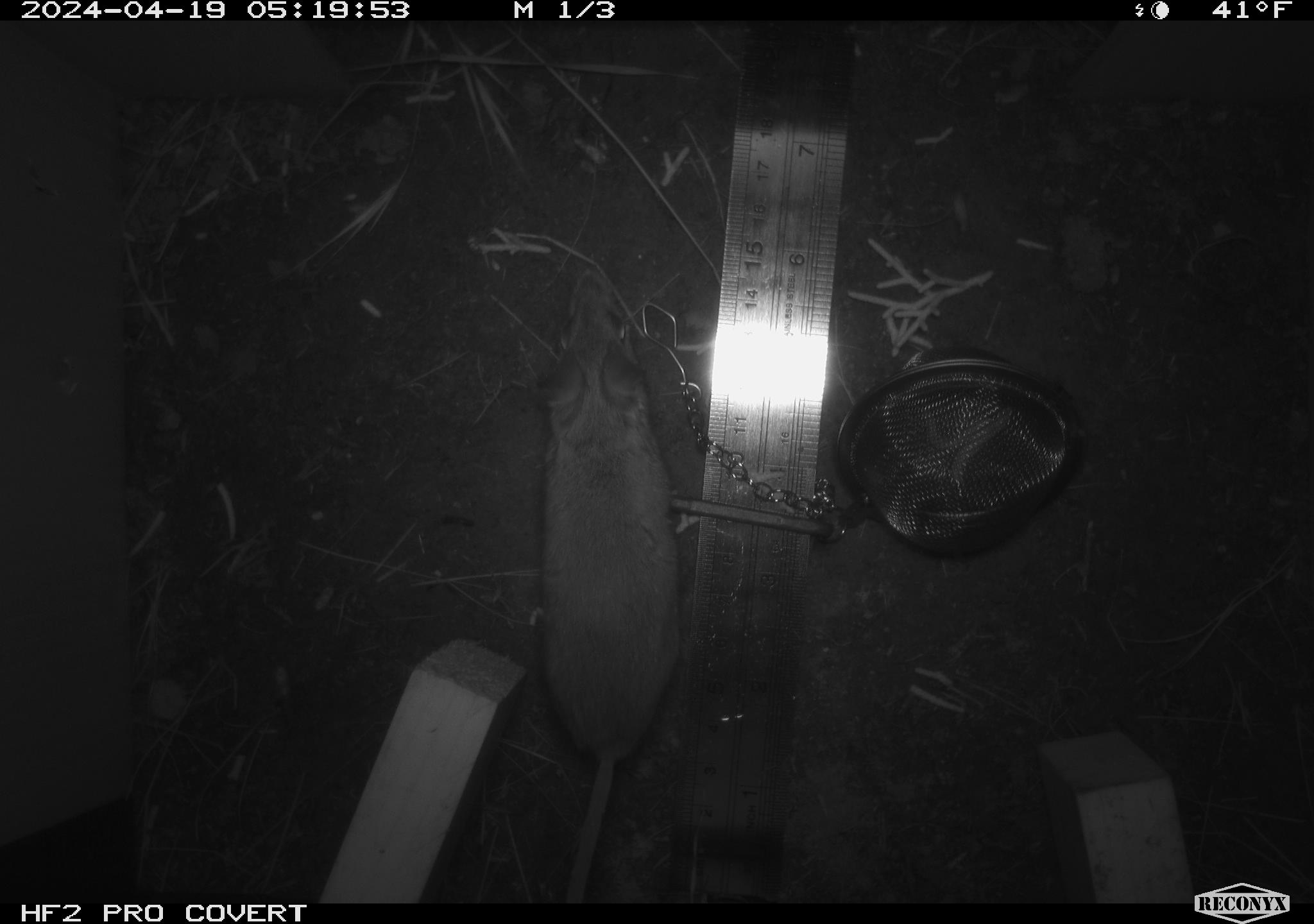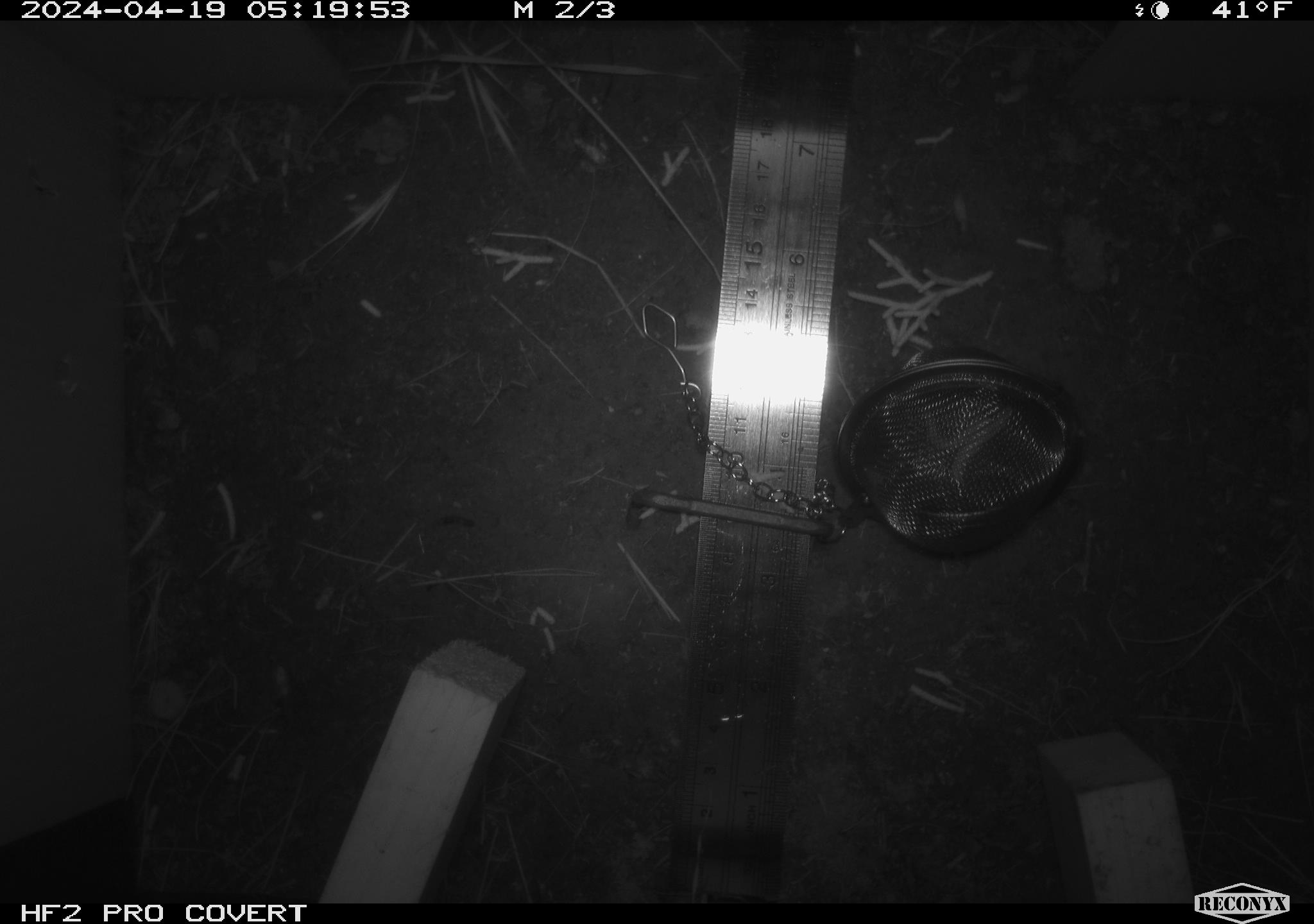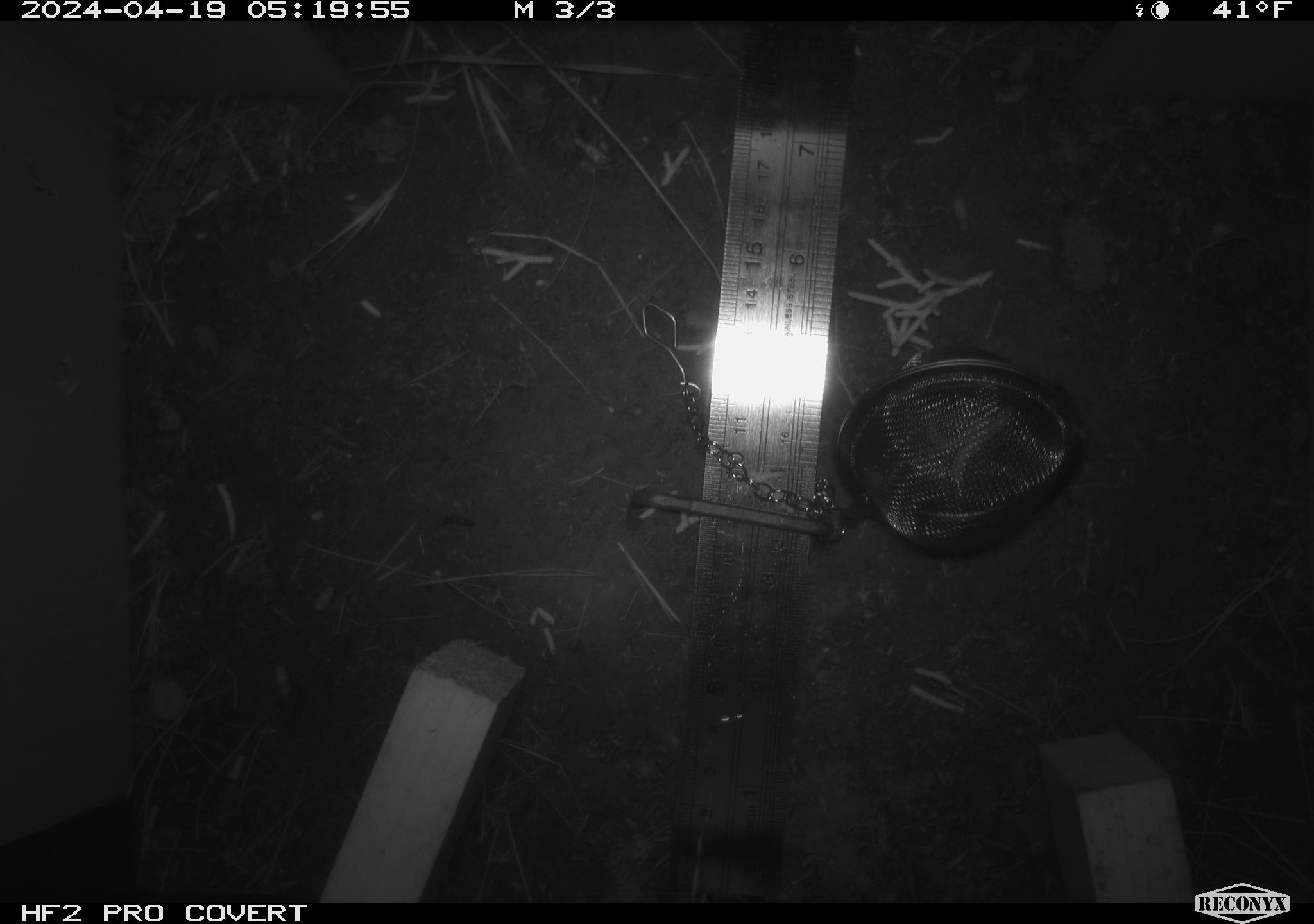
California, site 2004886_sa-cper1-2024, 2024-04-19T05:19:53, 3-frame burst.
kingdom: Animalia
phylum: Chordata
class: Mammalia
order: Rodentia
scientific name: Rodentia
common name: rodent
Rodent (Rodentia).